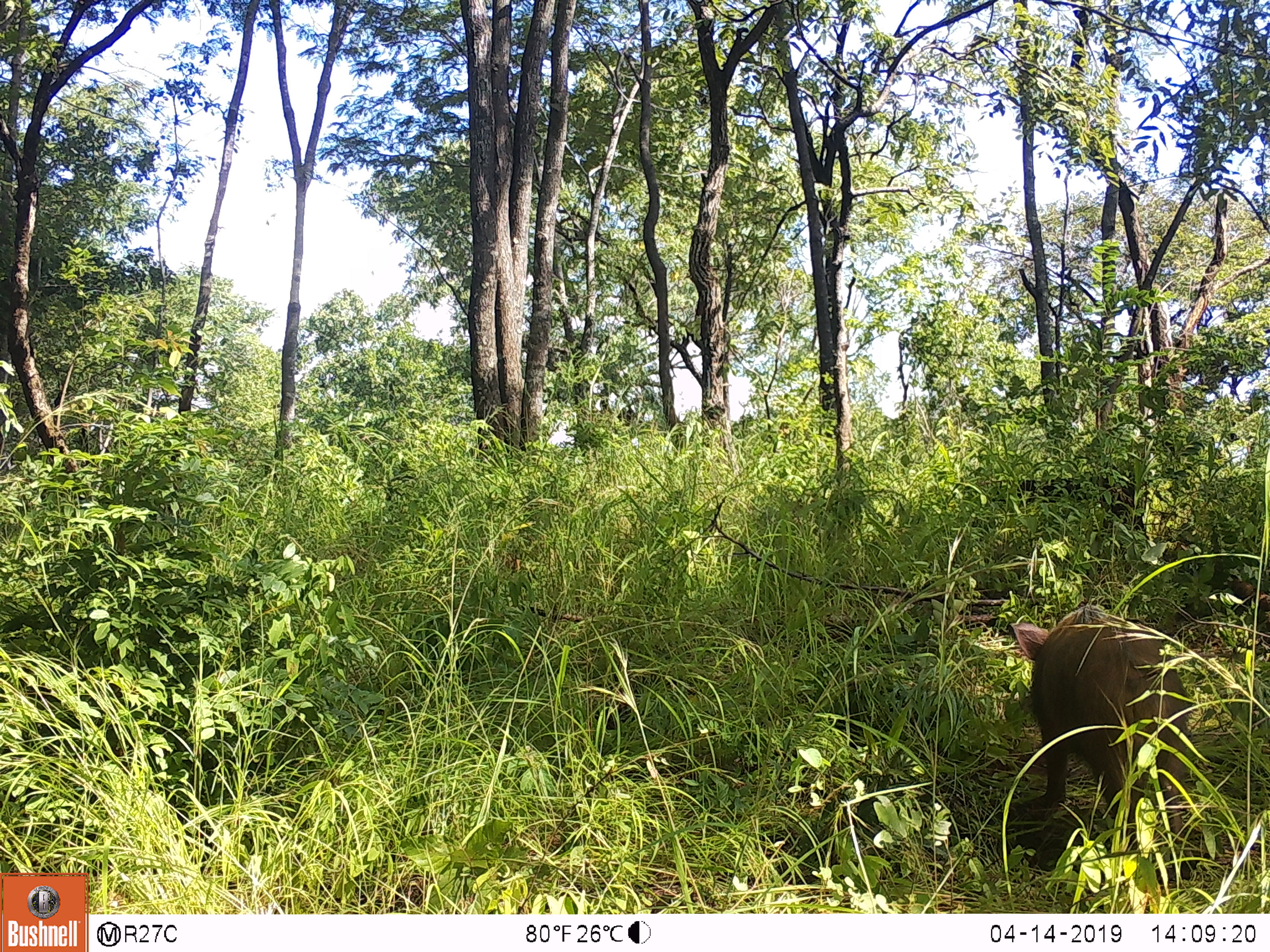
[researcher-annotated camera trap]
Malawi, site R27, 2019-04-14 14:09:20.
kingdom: Animalia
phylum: Chordata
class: Mammalia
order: Artiodactyla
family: Suidae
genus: Potamochoerus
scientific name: Potamochoerus larvatus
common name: bushpig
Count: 1.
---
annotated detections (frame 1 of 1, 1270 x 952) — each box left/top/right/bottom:
bushpig: 1000/578/1243/867